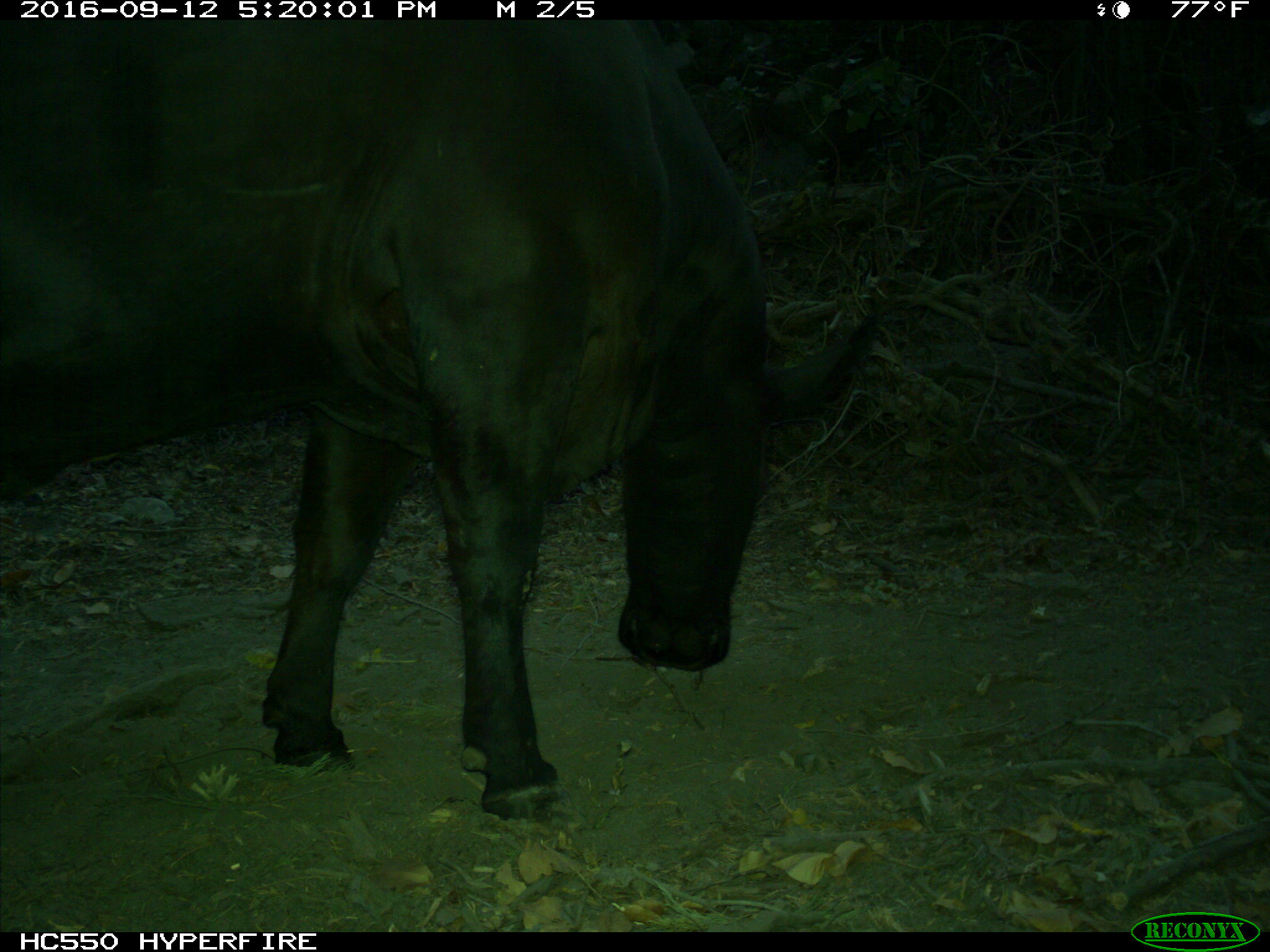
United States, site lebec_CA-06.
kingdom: Animalia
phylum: Chordata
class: Mammalia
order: Artiodactyla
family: Bovidae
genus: Bos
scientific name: Bos taurus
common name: domestic cow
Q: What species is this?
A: Bos taurus (domestic cow).